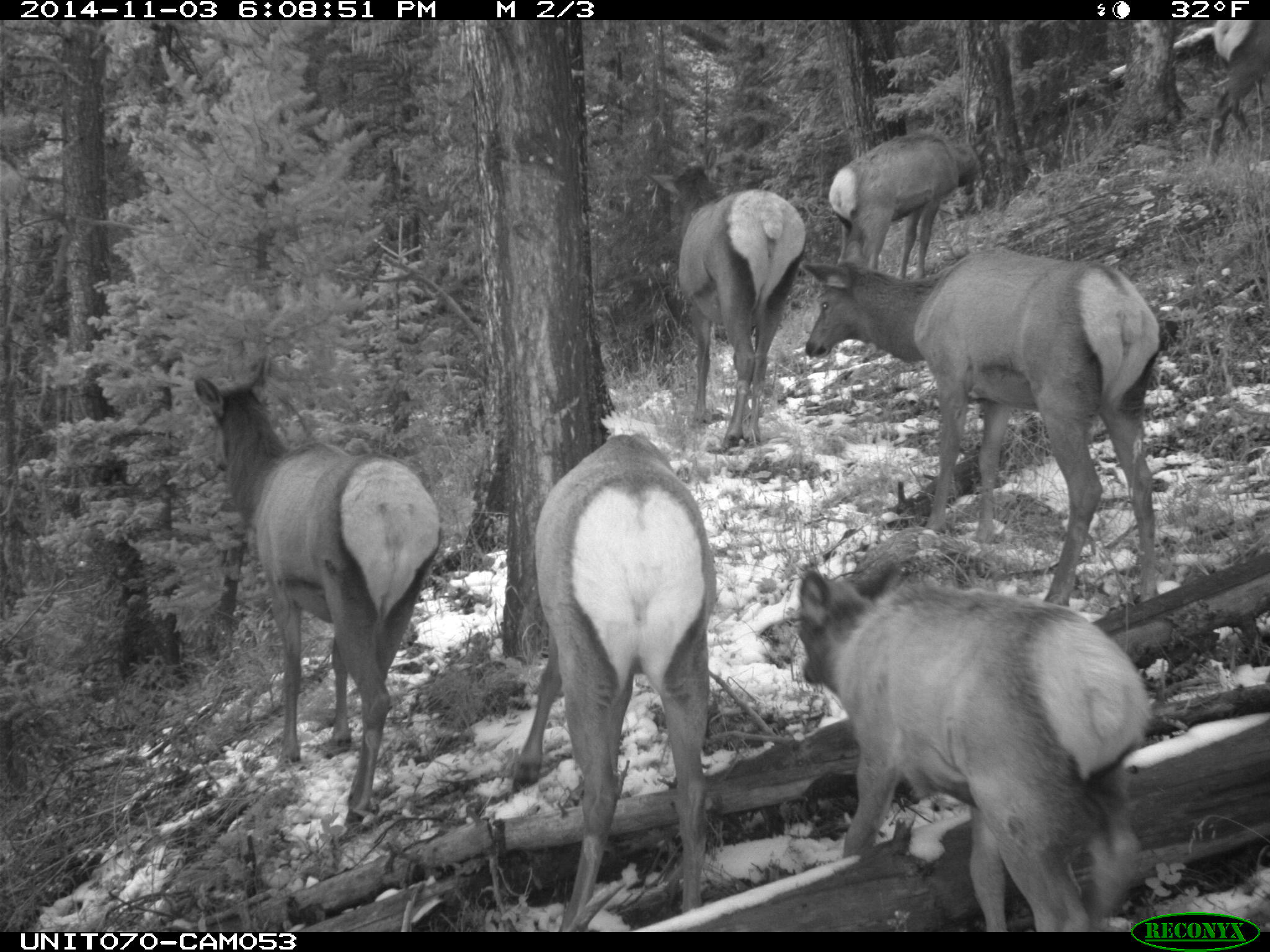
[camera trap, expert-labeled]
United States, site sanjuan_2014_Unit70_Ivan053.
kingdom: Animalia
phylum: Chordata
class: Mammalia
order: Artiodactyla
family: Cervidae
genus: Cervus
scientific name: Cervus elaphus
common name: red deer